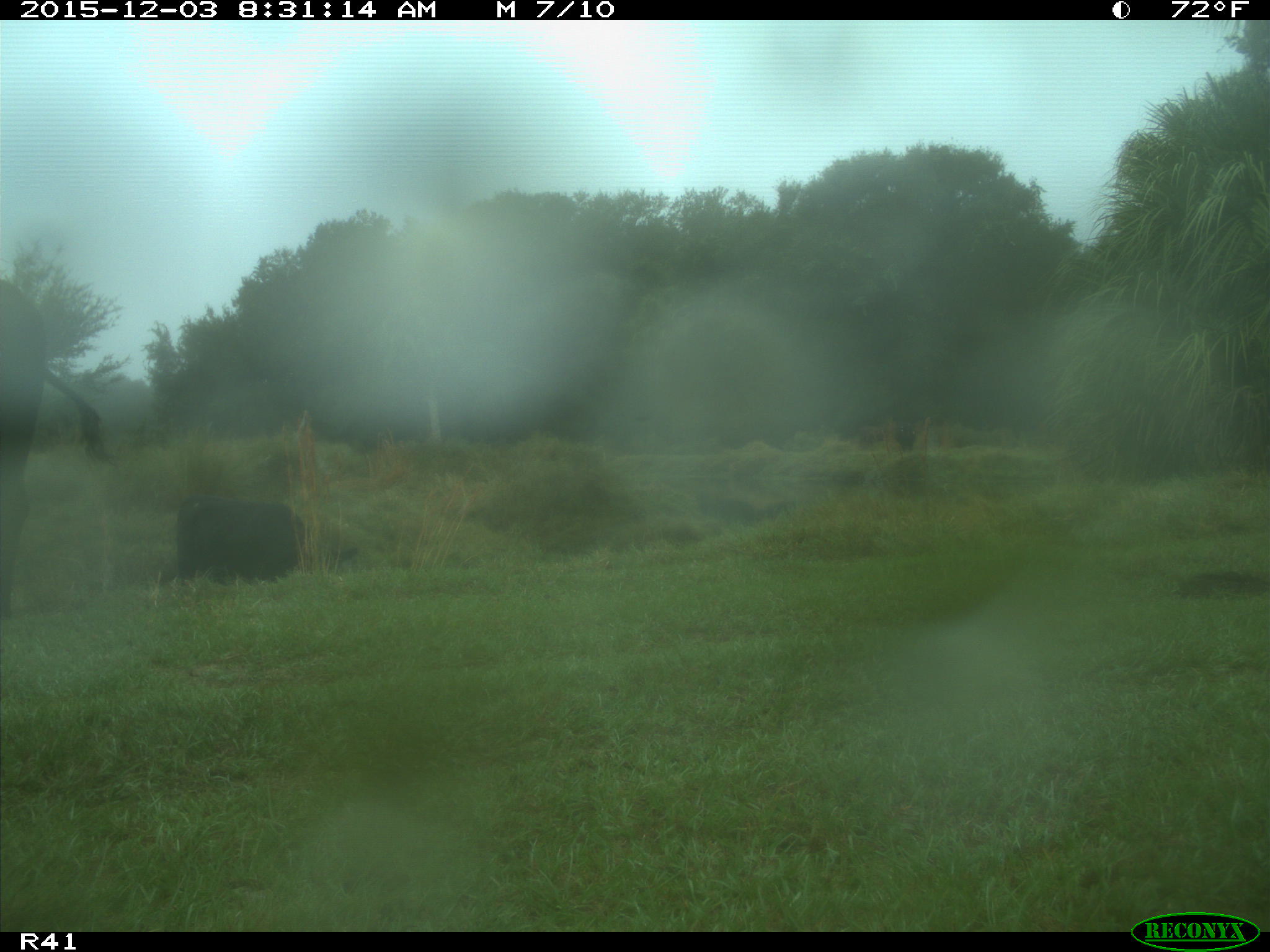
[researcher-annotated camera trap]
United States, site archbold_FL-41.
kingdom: Animalia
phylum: Chordata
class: Mammalia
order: Artiodactyla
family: Bovidae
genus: Bos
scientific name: Bos taurus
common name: domestic cow